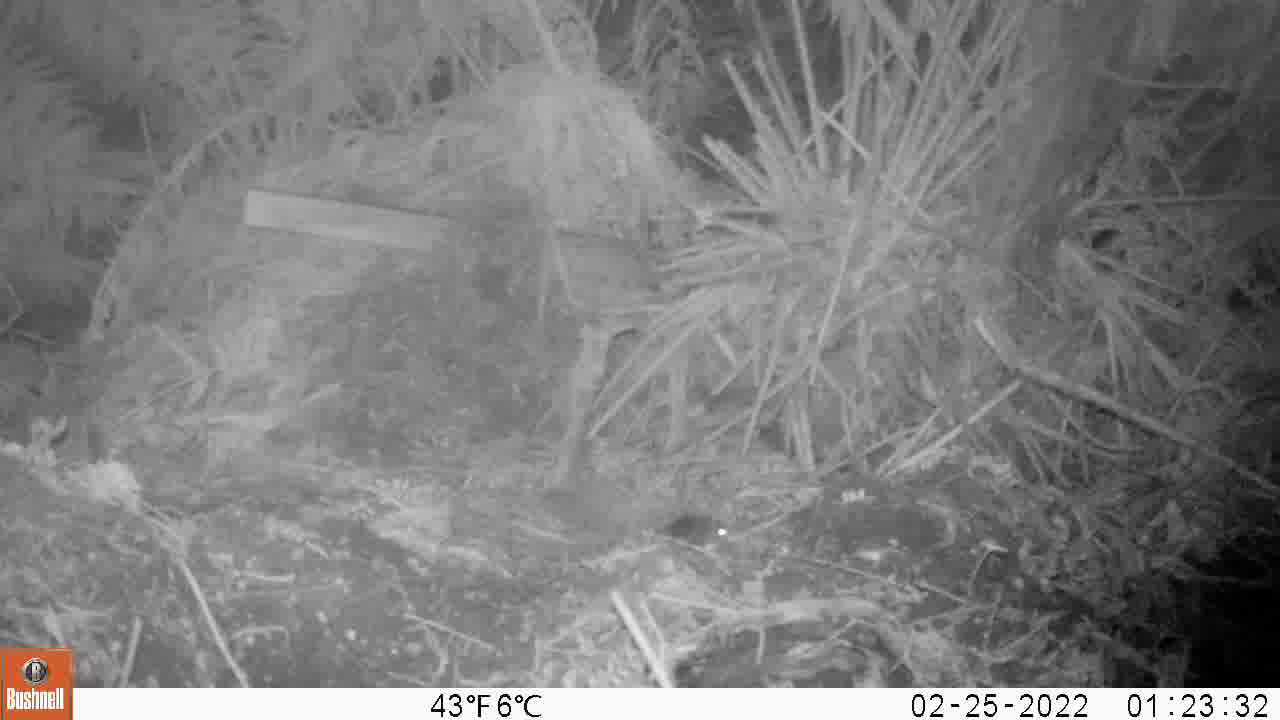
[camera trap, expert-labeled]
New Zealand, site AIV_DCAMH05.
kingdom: Animalia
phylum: Chordata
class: Mammalia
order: Rodentia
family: Muridae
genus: Mus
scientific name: Mus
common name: mouse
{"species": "mouse (Mus)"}